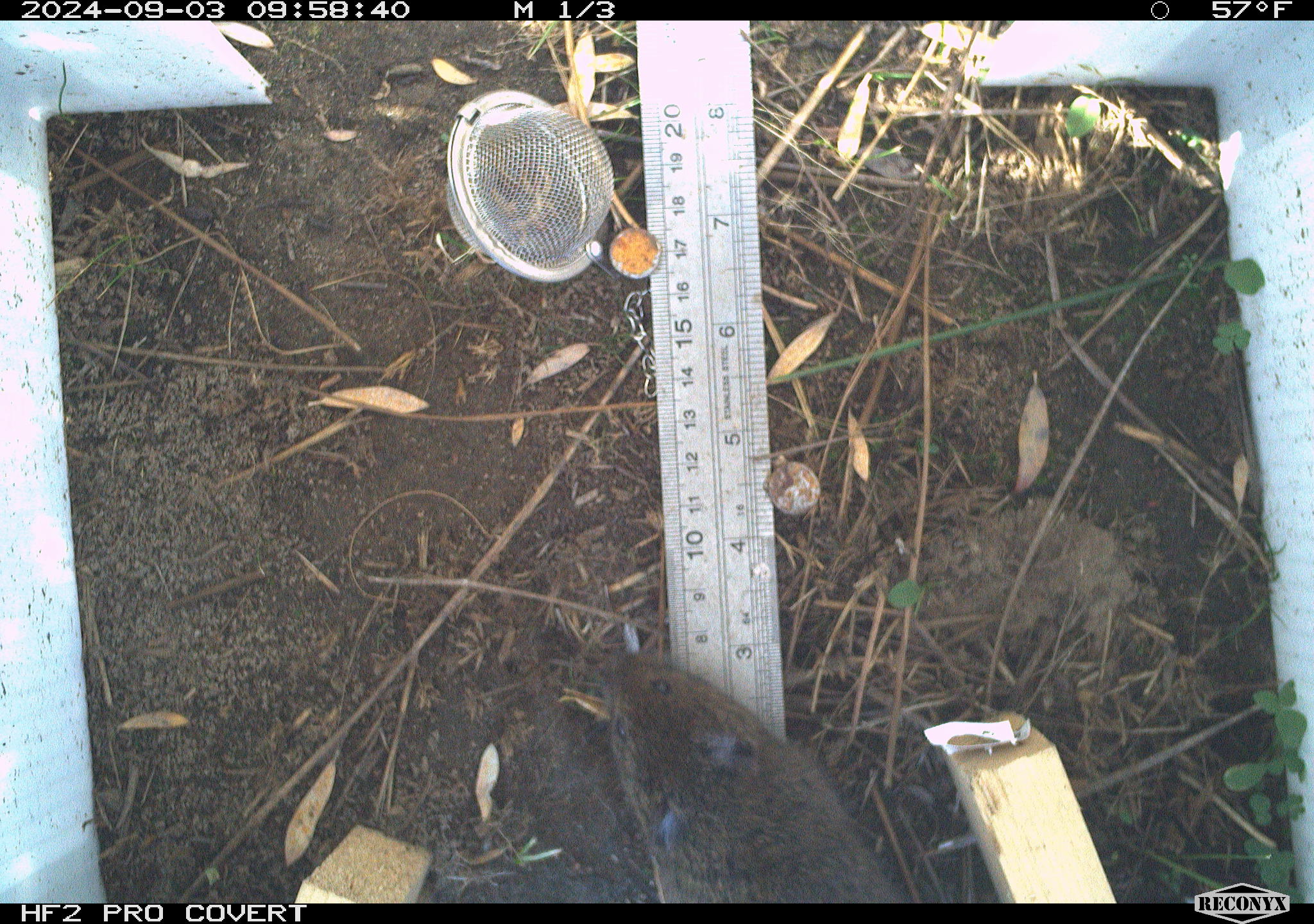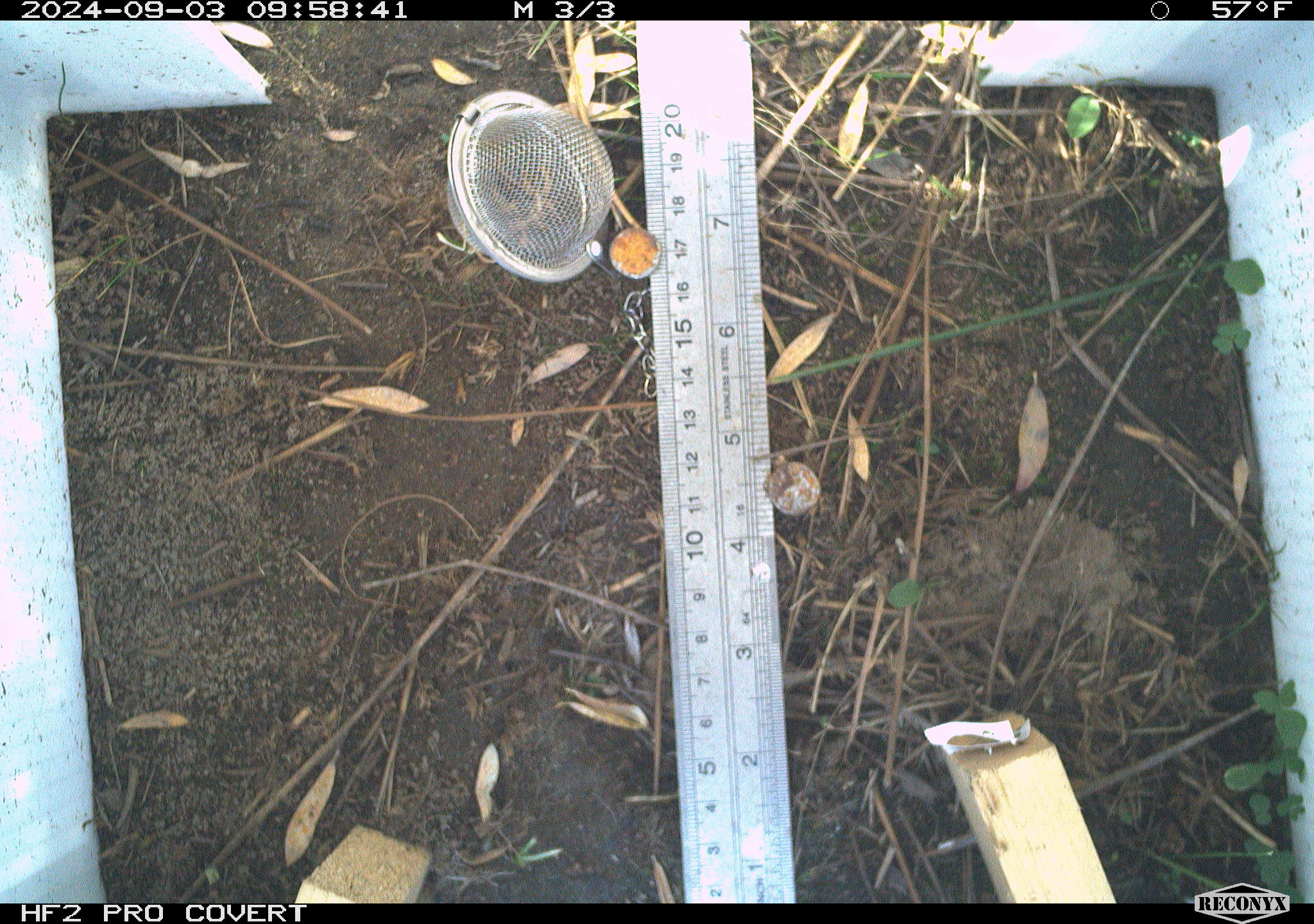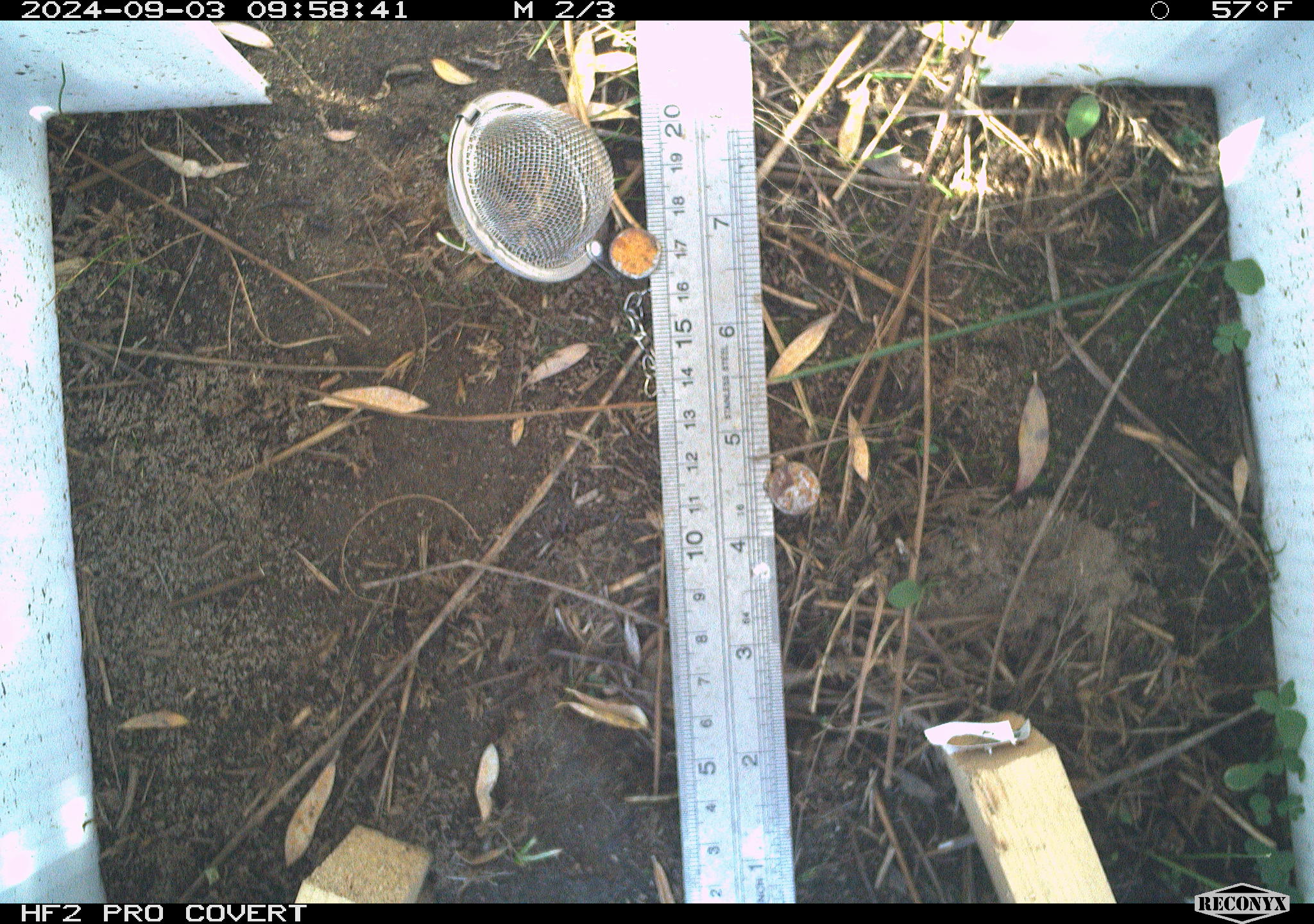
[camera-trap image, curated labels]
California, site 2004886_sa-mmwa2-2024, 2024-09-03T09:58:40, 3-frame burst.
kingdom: Animalia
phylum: Chordata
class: Mammalia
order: Rodentia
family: Cricetidae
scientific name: Arvicolinae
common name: voles, lemmings, and muskrats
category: arvicolinae subfamily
Arvicolinae subfamily (voles, lemmings, and muskrats) (Arvicolinae).